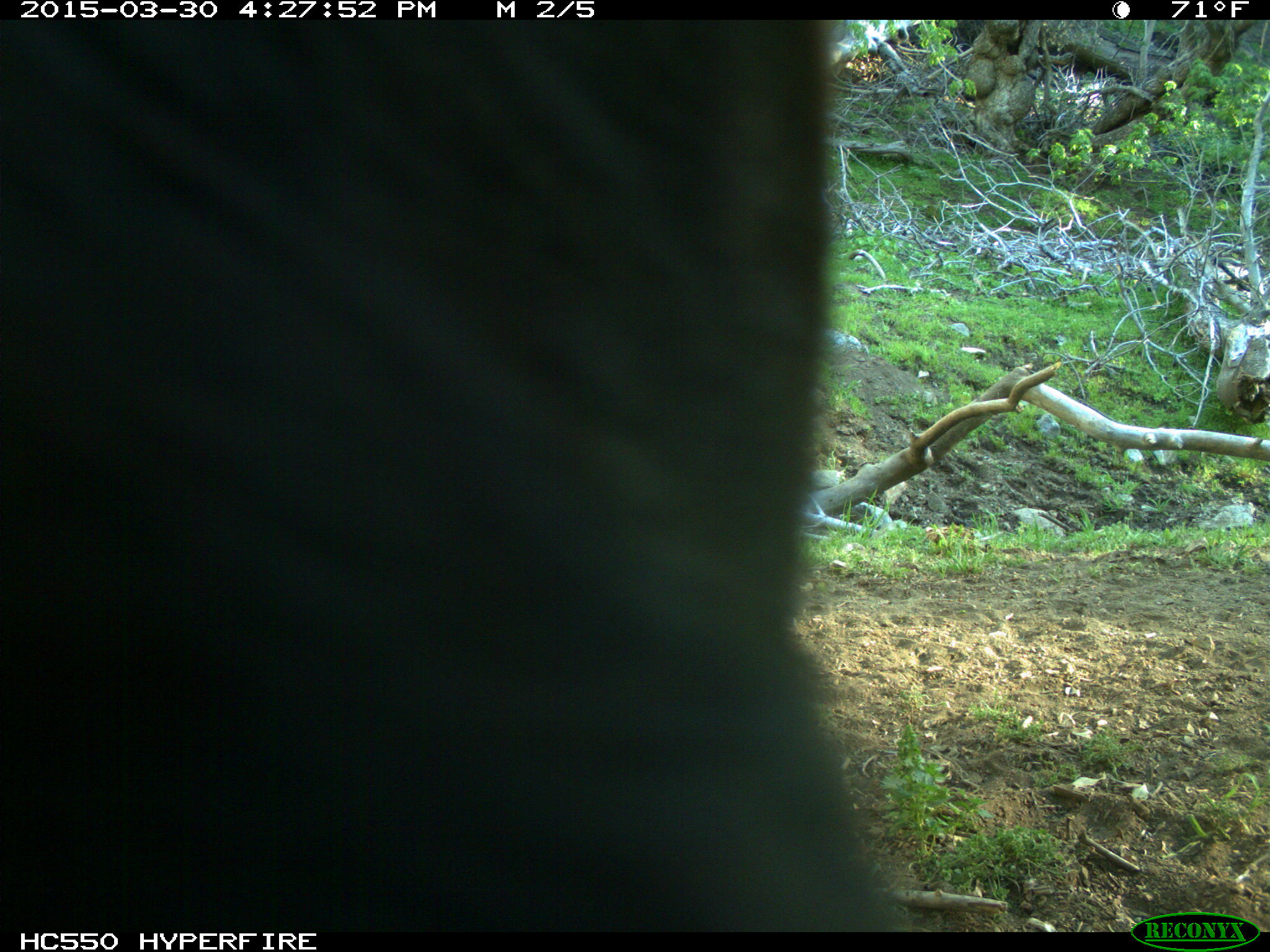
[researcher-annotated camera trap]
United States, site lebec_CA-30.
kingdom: Animalia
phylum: Chordata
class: Mammalia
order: Artiodactyla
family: Bovidae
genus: Bos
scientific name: Bos taurus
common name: domestic cow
Bos taurus (domestic cow).